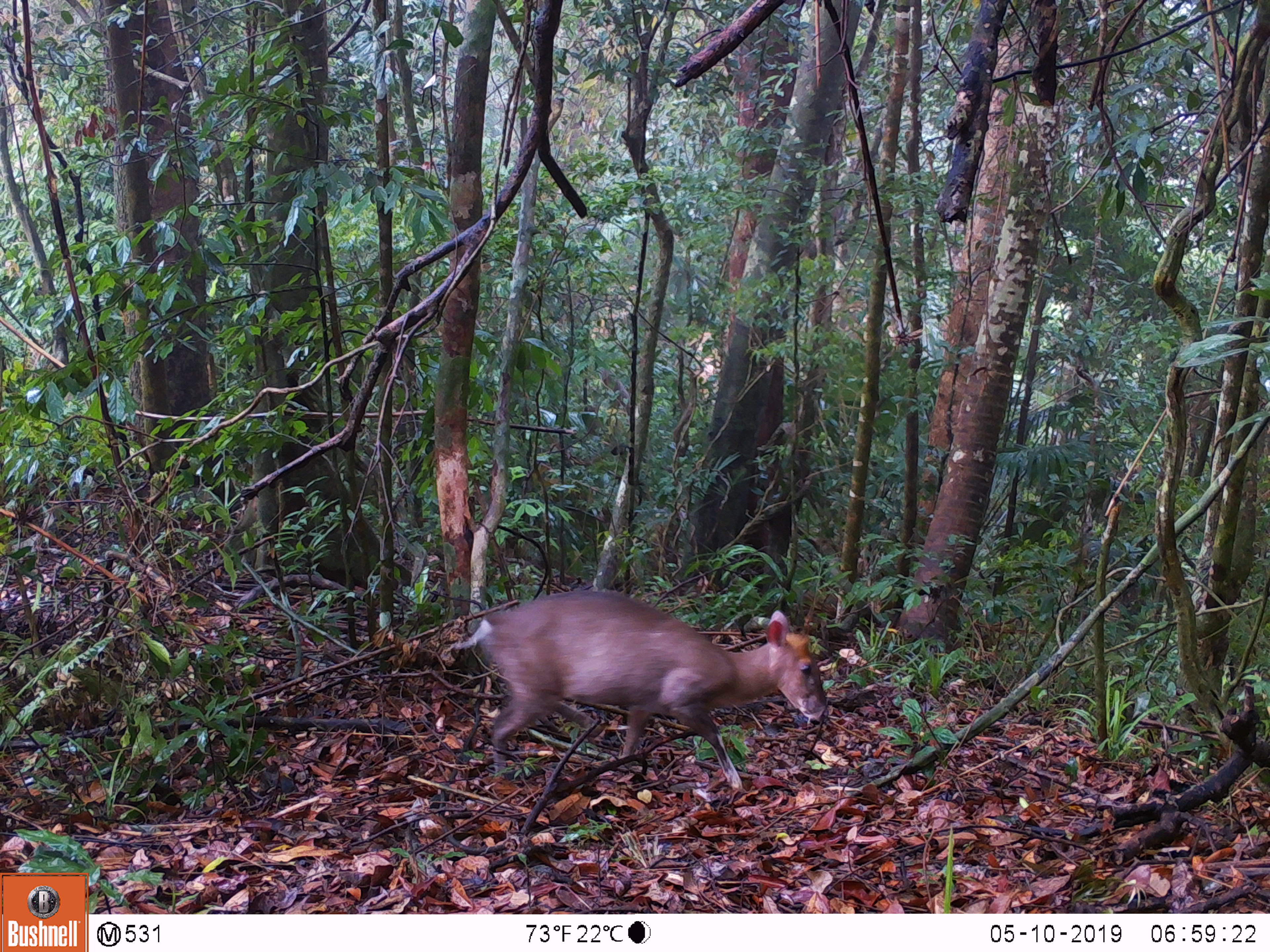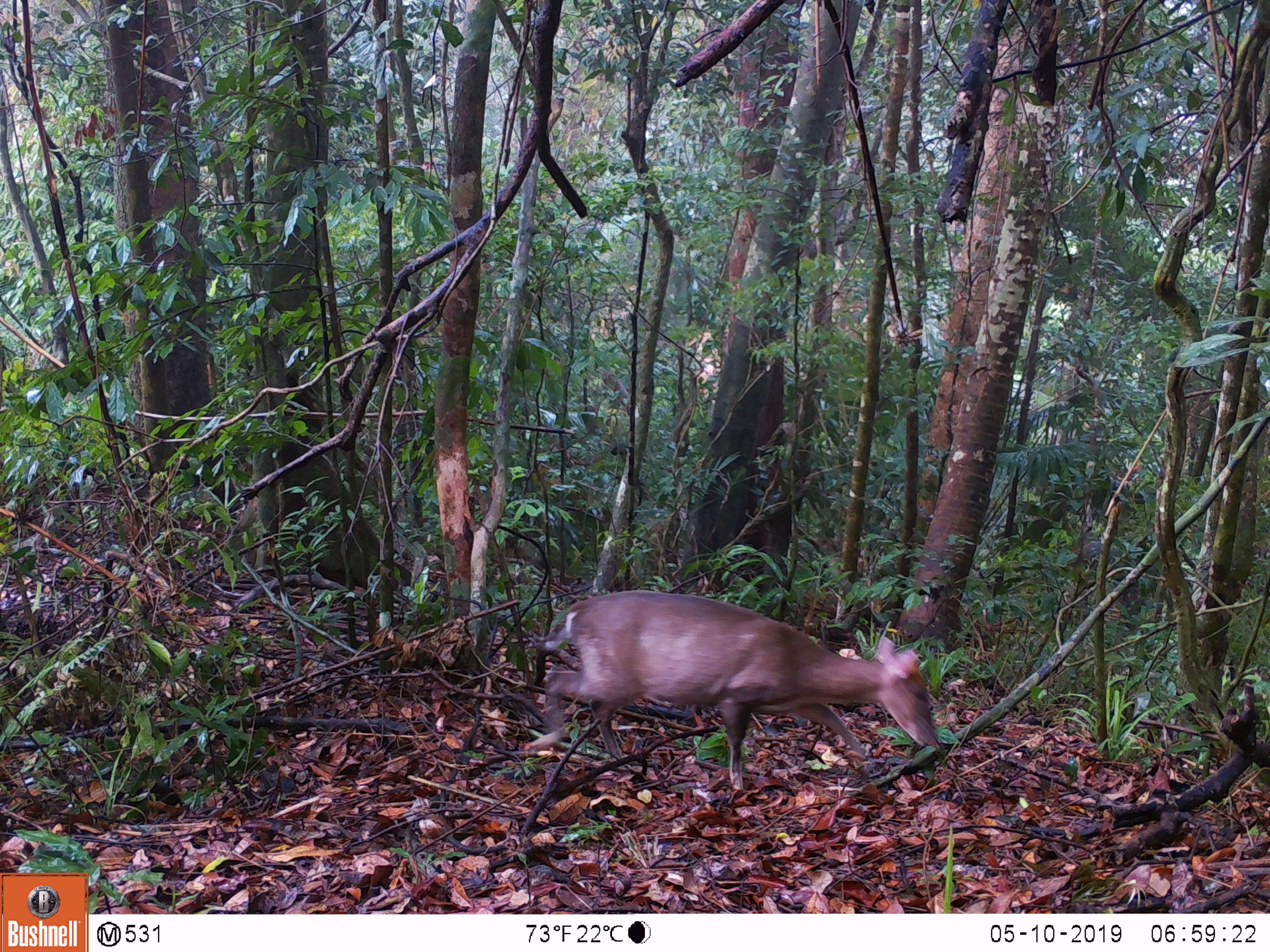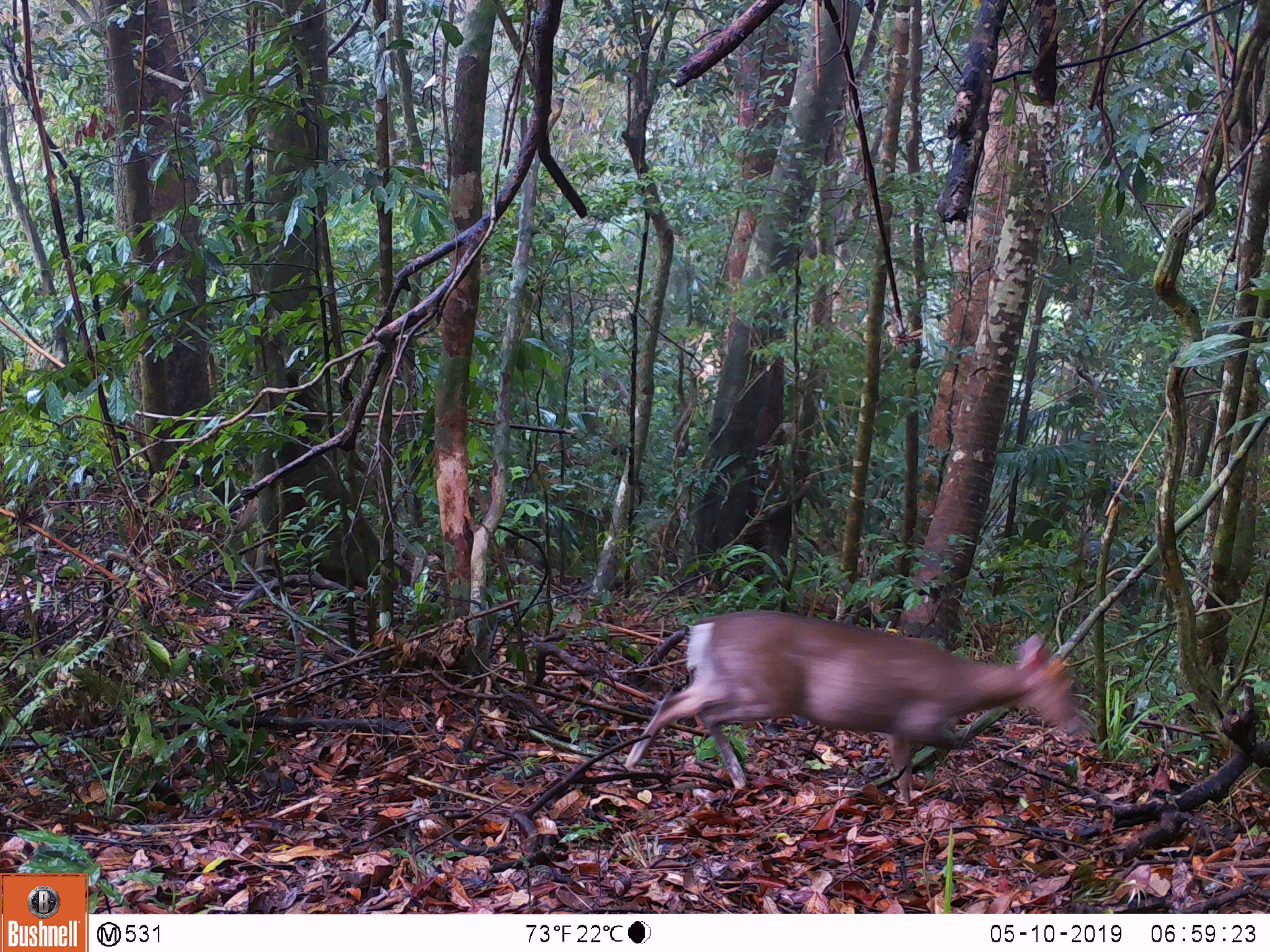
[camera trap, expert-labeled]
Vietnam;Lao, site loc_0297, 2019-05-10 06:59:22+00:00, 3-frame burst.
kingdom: Animalia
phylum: Chordata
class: Mammalia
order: Artiodactyla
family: Cervidae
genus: Muntiacus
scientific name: Muntiacus rooseveltorum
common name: roosevelt's muntjac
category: roosevelts muntjac group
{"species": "roosevelts muntjac group (roosevelt's muntjac) (Muntiacus rooseveltorum)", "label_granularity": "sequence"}